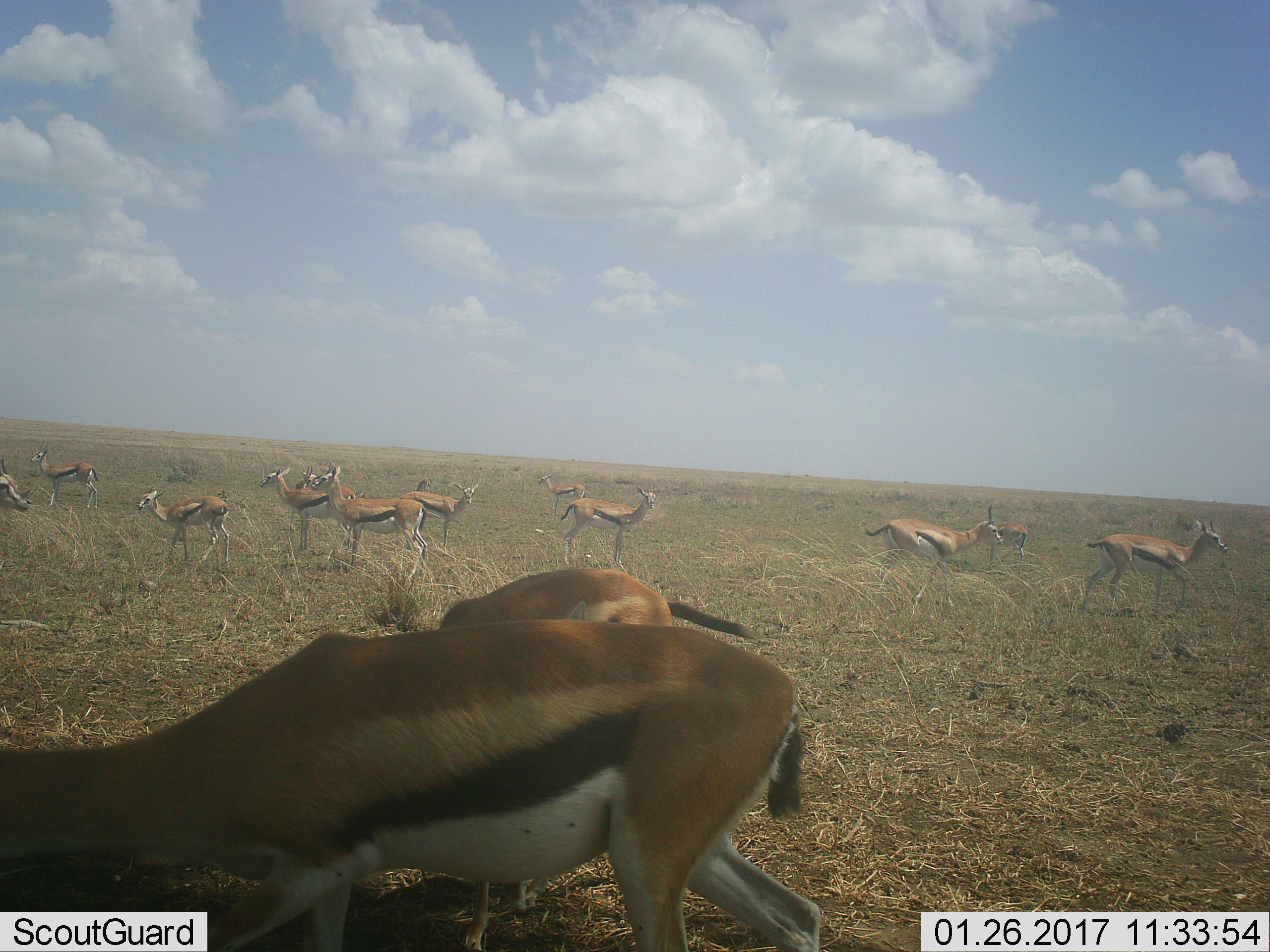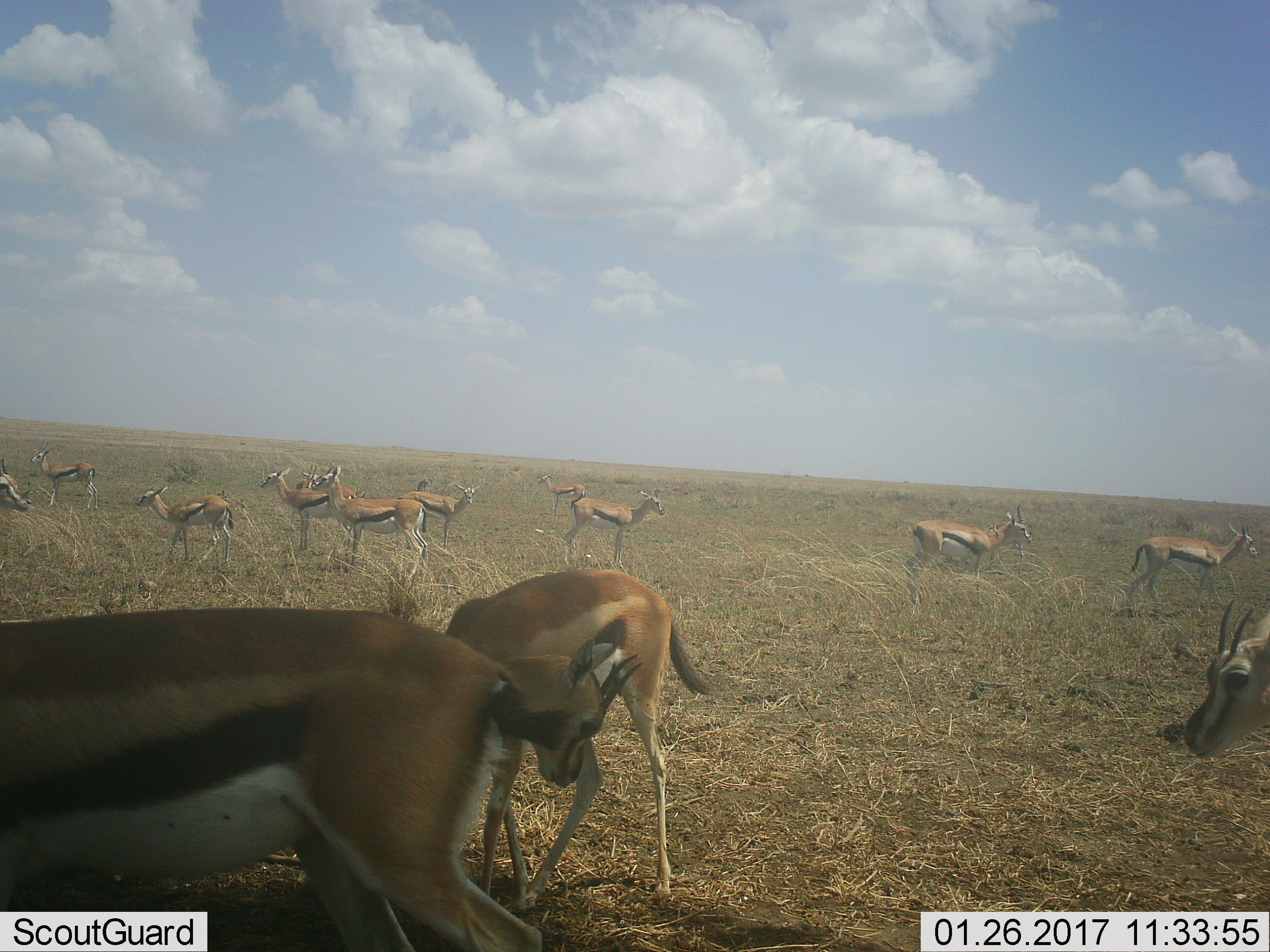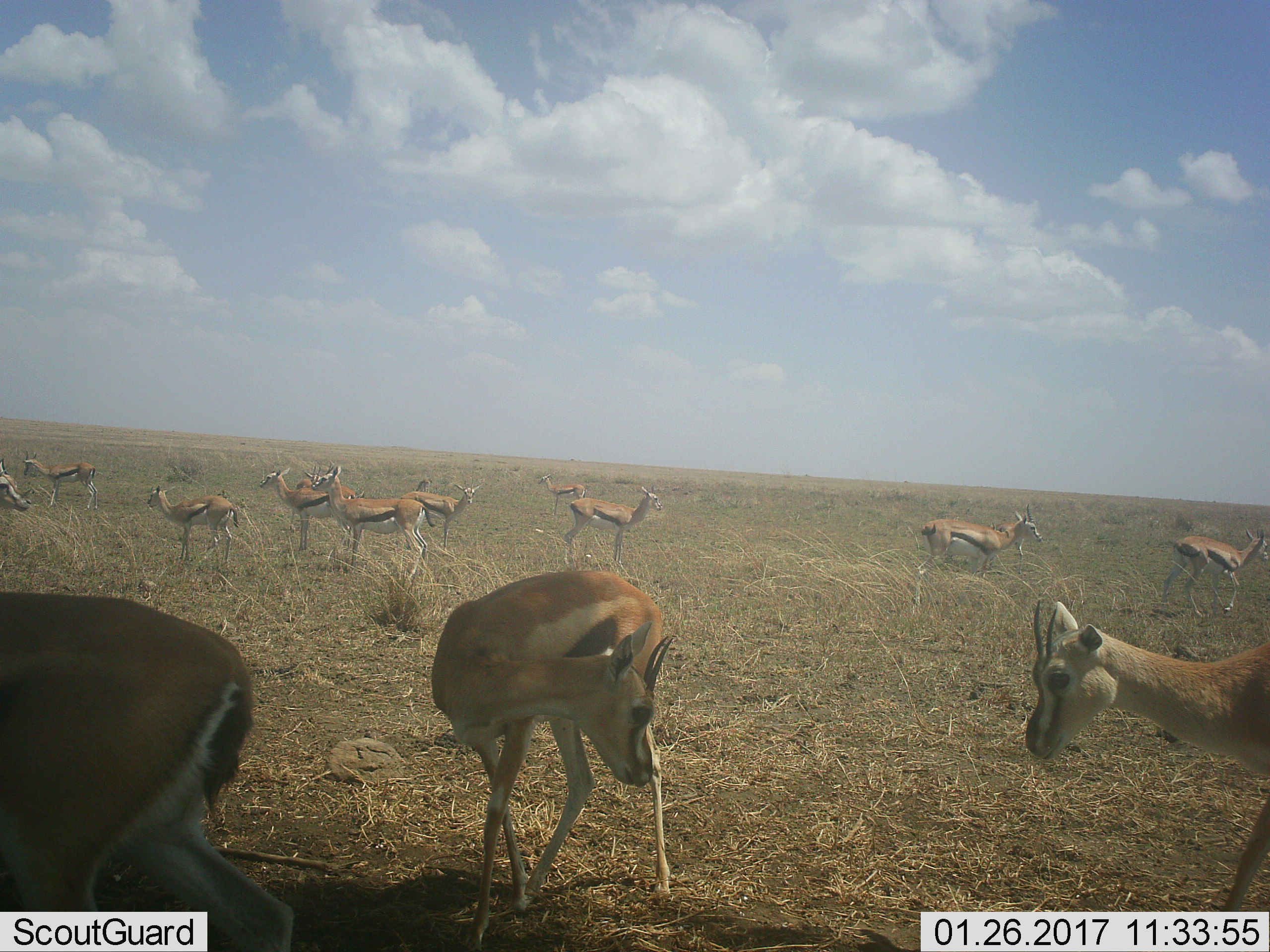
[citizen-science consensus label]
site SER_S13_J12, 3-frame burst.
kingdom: Animalia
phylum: Chordata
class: Mammalia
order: Artiodactyla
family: Bovidae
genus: Eudorcas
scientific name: Eudorcas thomsonii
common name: thomson's gazelle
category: gazellethomsons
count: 11-50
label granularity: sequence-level